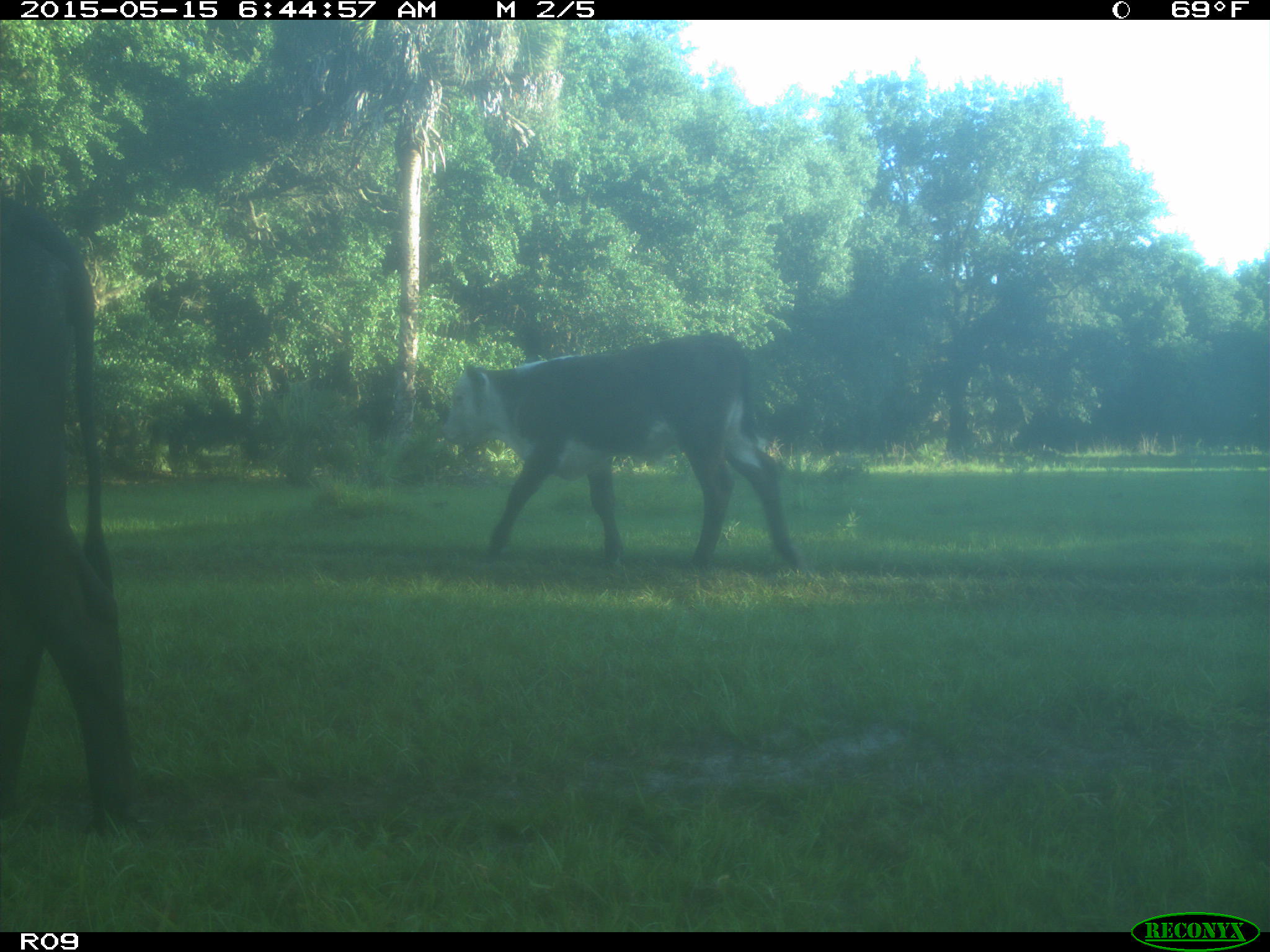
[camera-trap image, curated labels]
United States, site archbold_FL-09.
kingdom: Animalia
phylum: Chordata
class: Mammalia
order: Artiodactyla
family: Bovidae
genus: Bos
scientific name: Bos taurus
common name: domestic cow